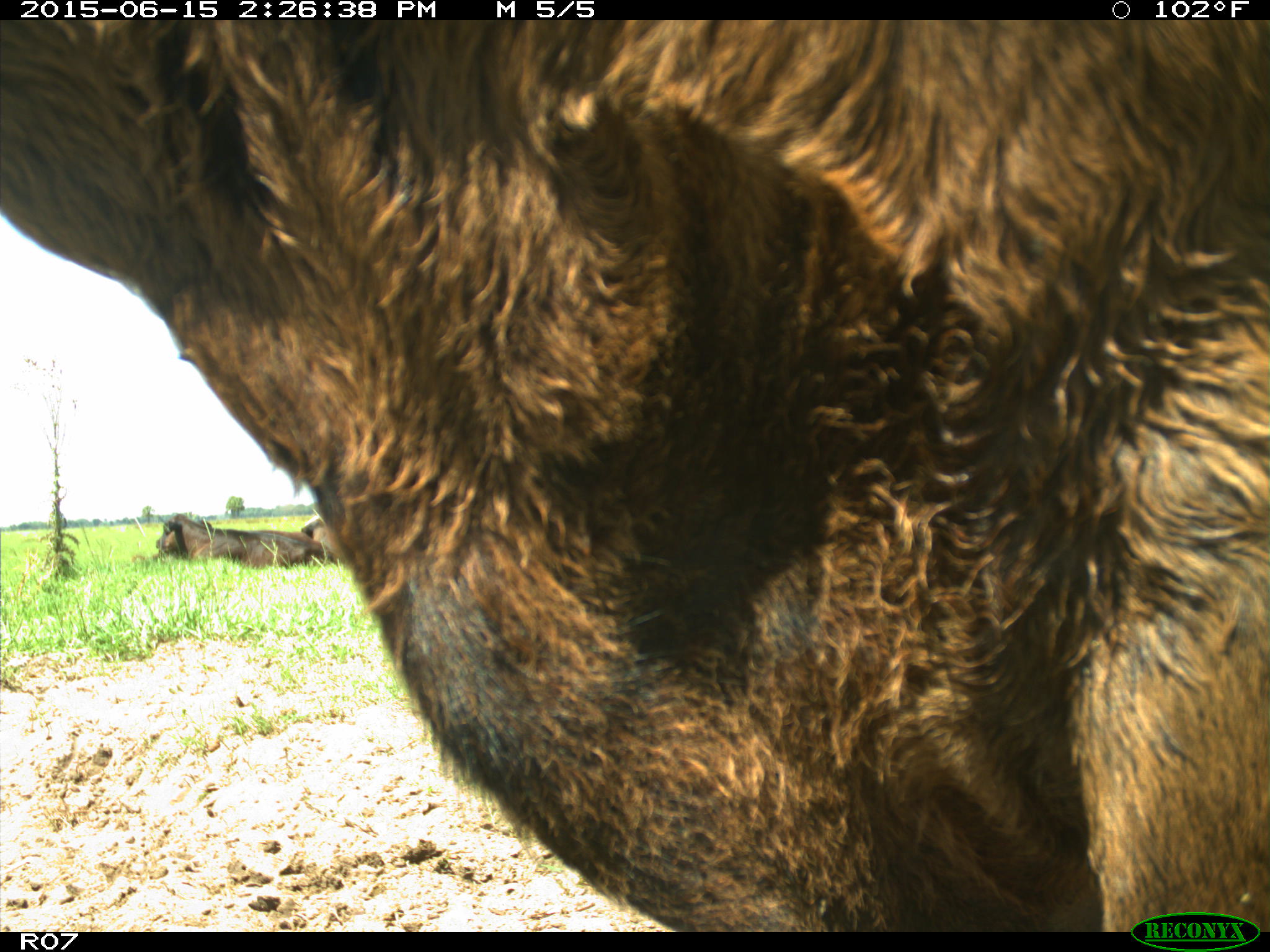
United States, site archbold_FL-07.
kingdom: Animalia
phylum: Chordata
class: Mammalia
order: Artiodactyla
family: Bovidae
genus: Bos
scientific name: Bos taurus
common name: domestic cow